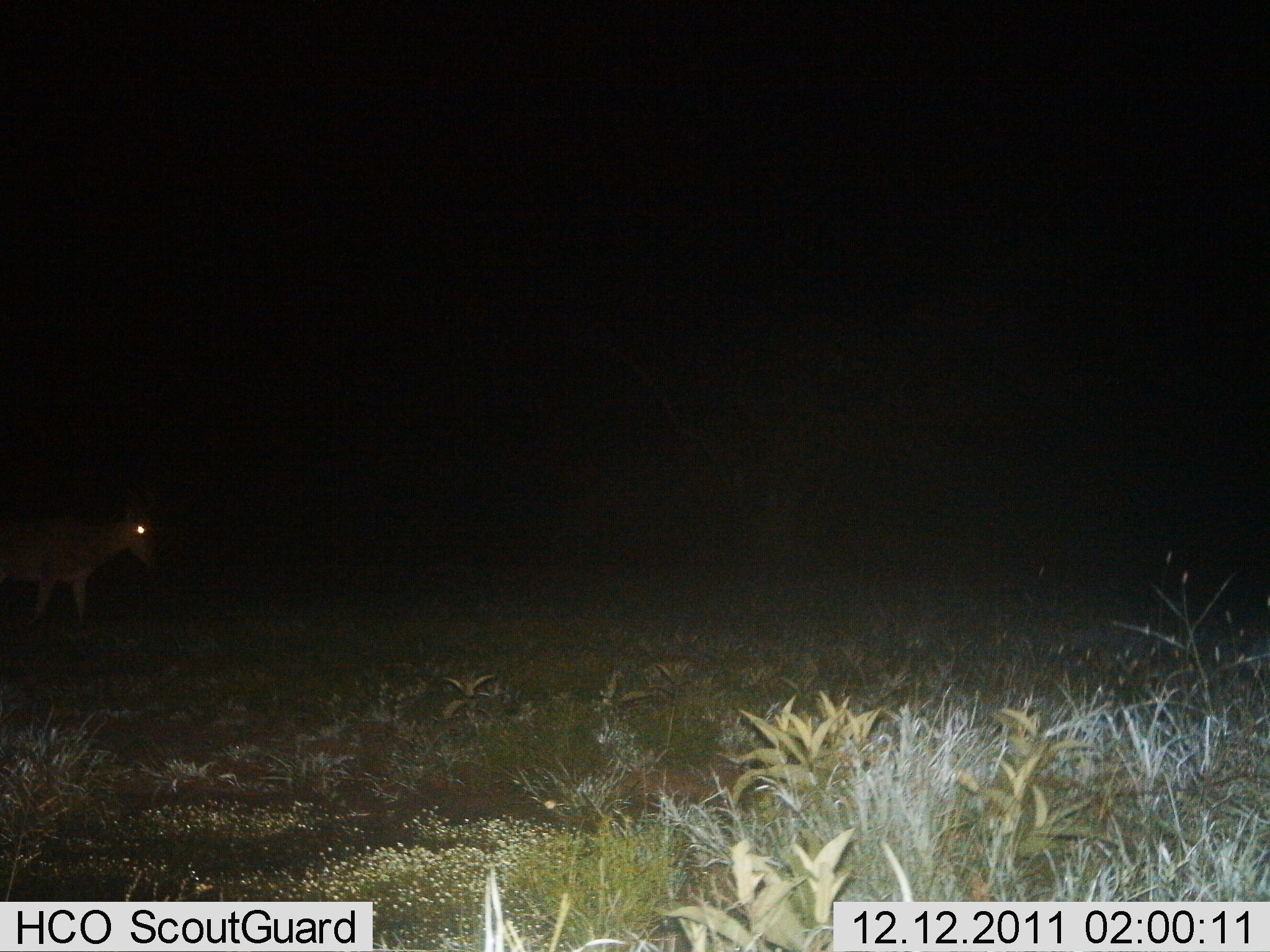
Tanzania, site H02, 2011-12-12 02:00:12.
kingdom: Animalia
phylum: Chordata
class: Mammalia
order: Artiodactyla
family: Bovidae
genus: Alcelaphus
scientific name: Alcelaphus buselaphus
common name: hartebeest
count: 1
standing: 44%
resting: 0%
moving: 56%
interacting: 0%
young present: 0%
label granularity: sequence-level